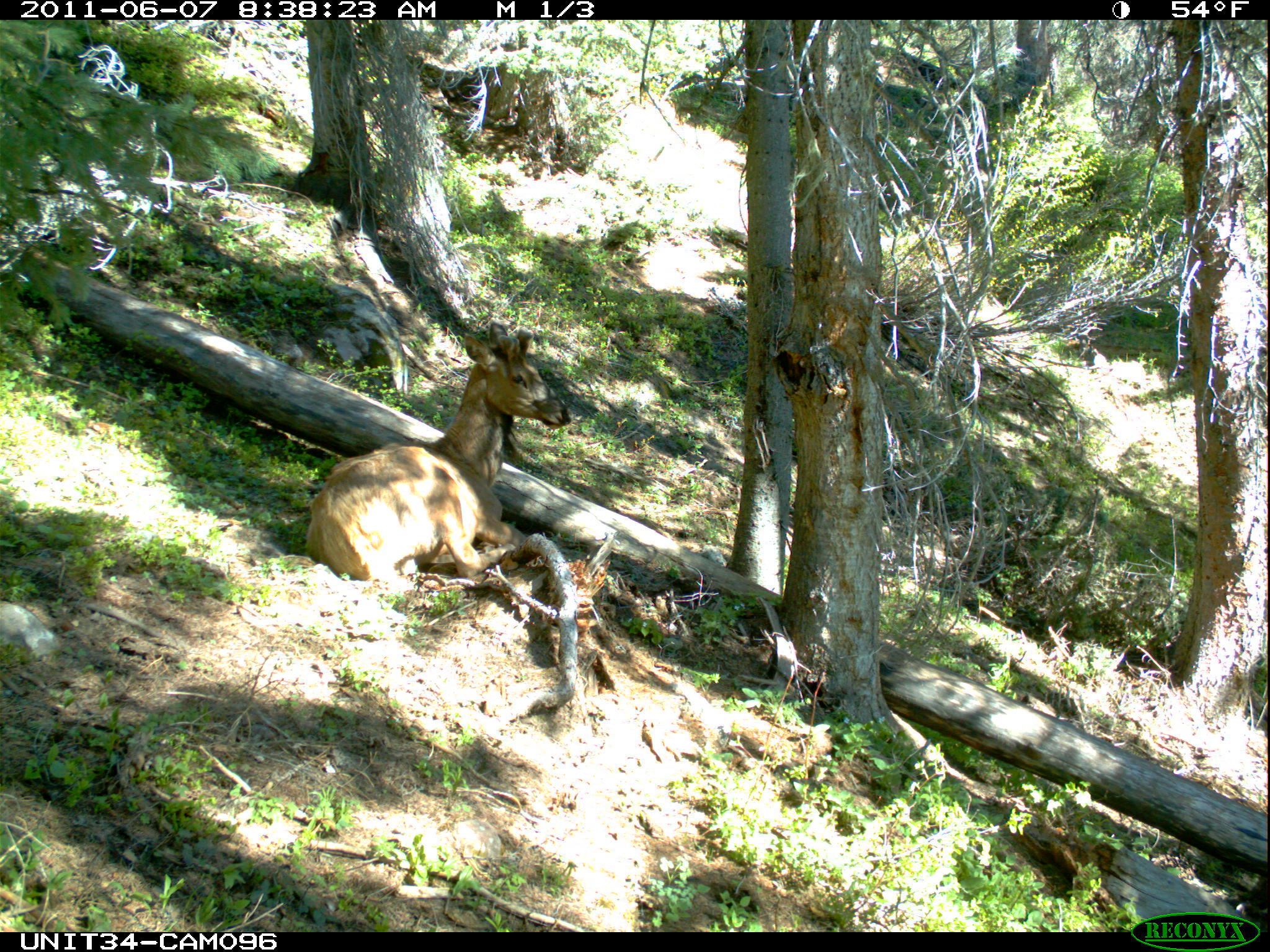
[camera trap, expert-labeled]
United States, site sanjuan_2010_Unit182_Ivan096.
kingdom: Animalia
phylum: Chordata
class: Mammalia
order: Artiodactyla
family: Cervidae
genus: Cervus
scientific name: Cervus elaphus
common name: red deer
Cervus elaphus (red deer).